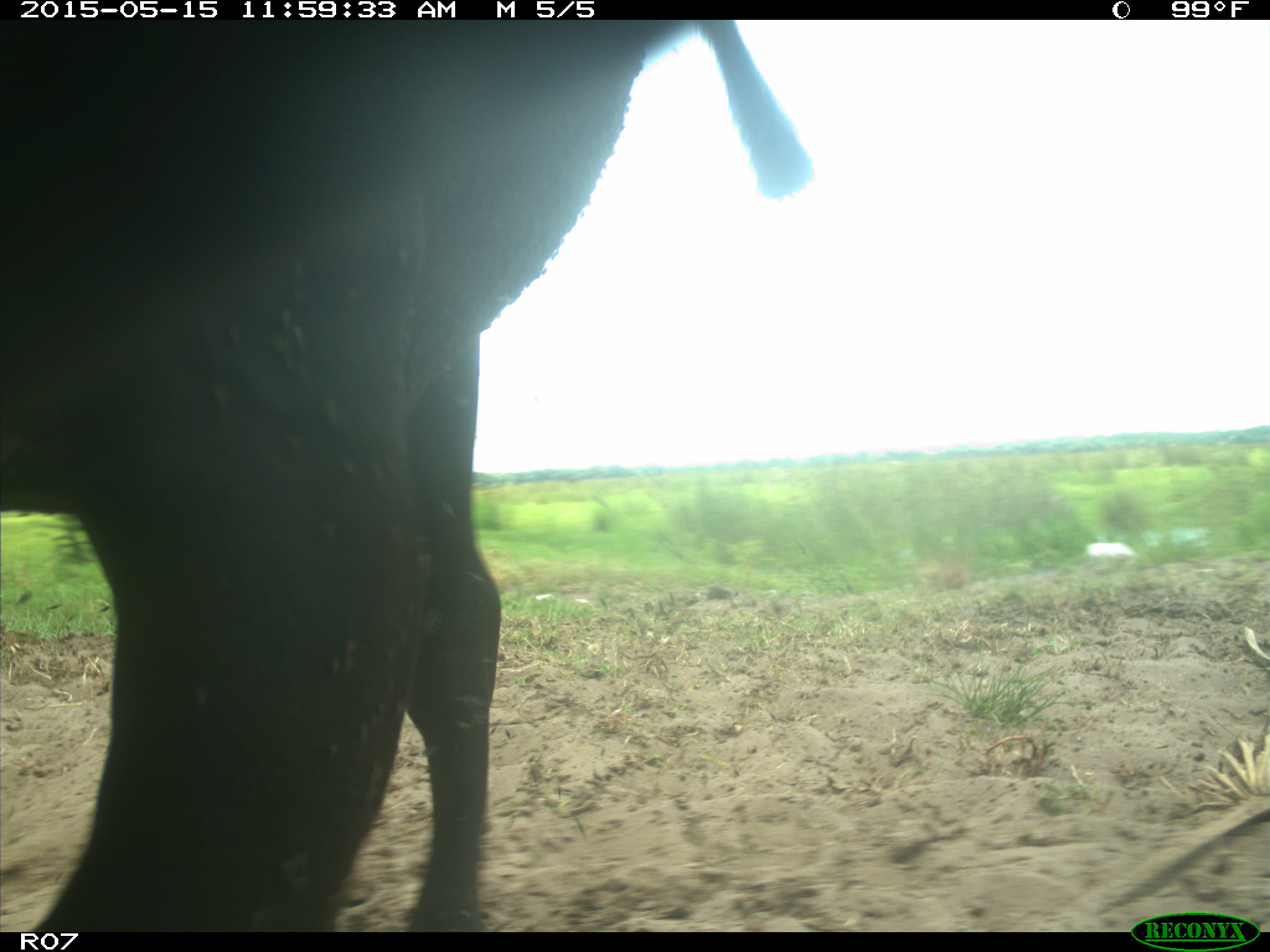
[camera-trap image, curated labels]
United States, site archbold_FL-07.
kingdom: Animalia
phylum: Chordata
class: Mammalia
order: Artiodactyla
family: Bovidae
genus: Bos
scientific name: Bos taurus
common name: domestic cow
Bos taurus (domestic cow).